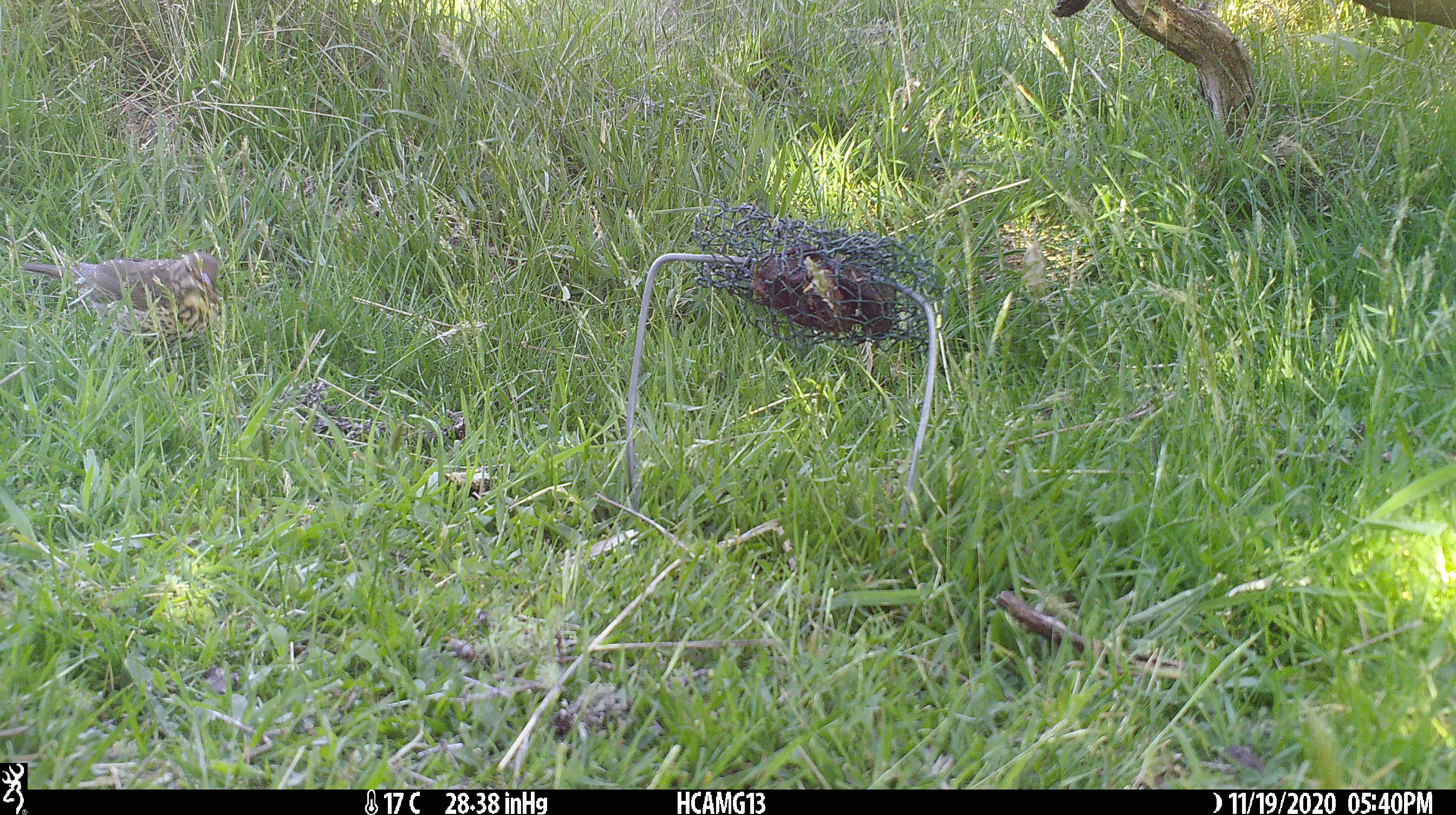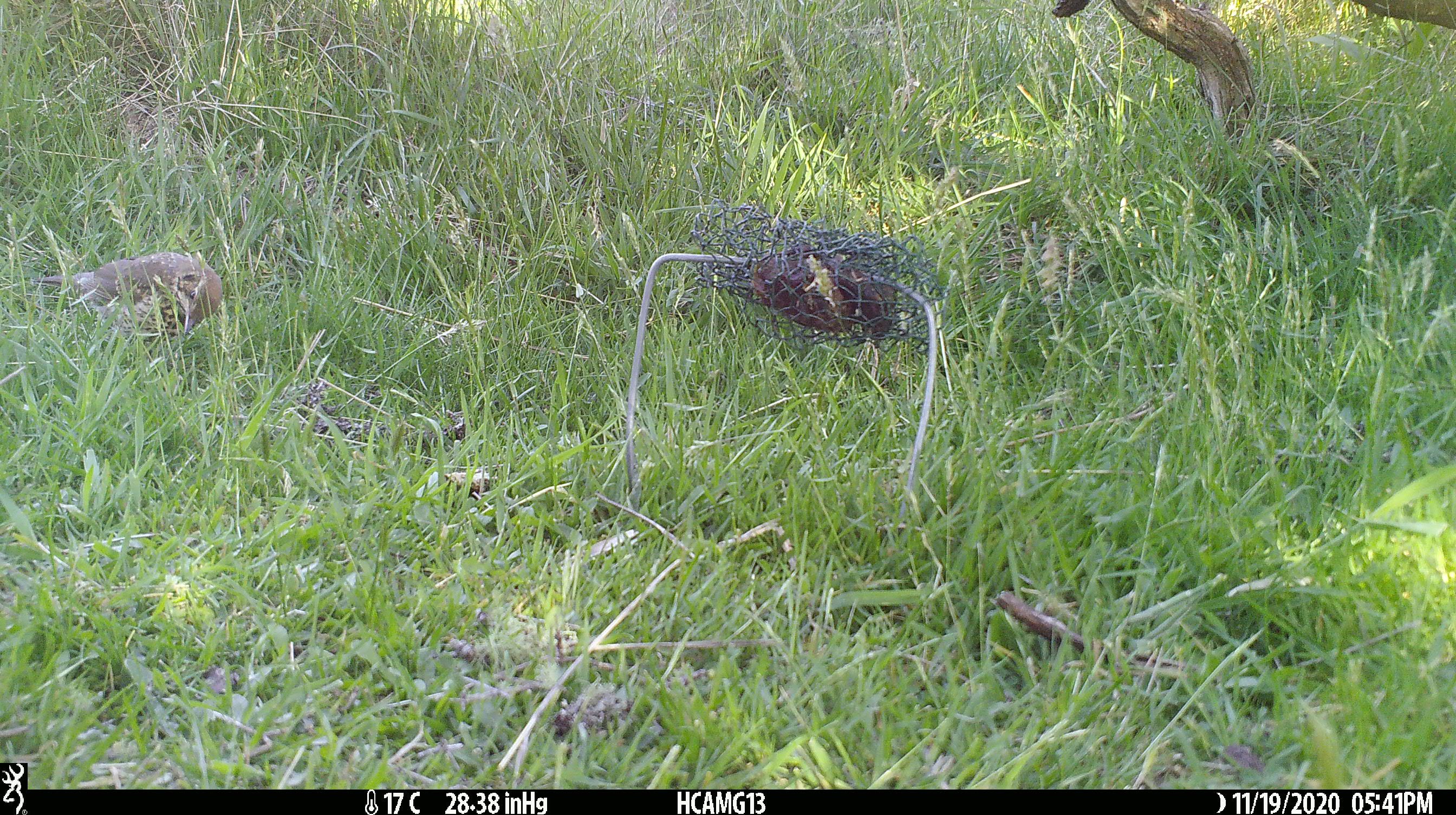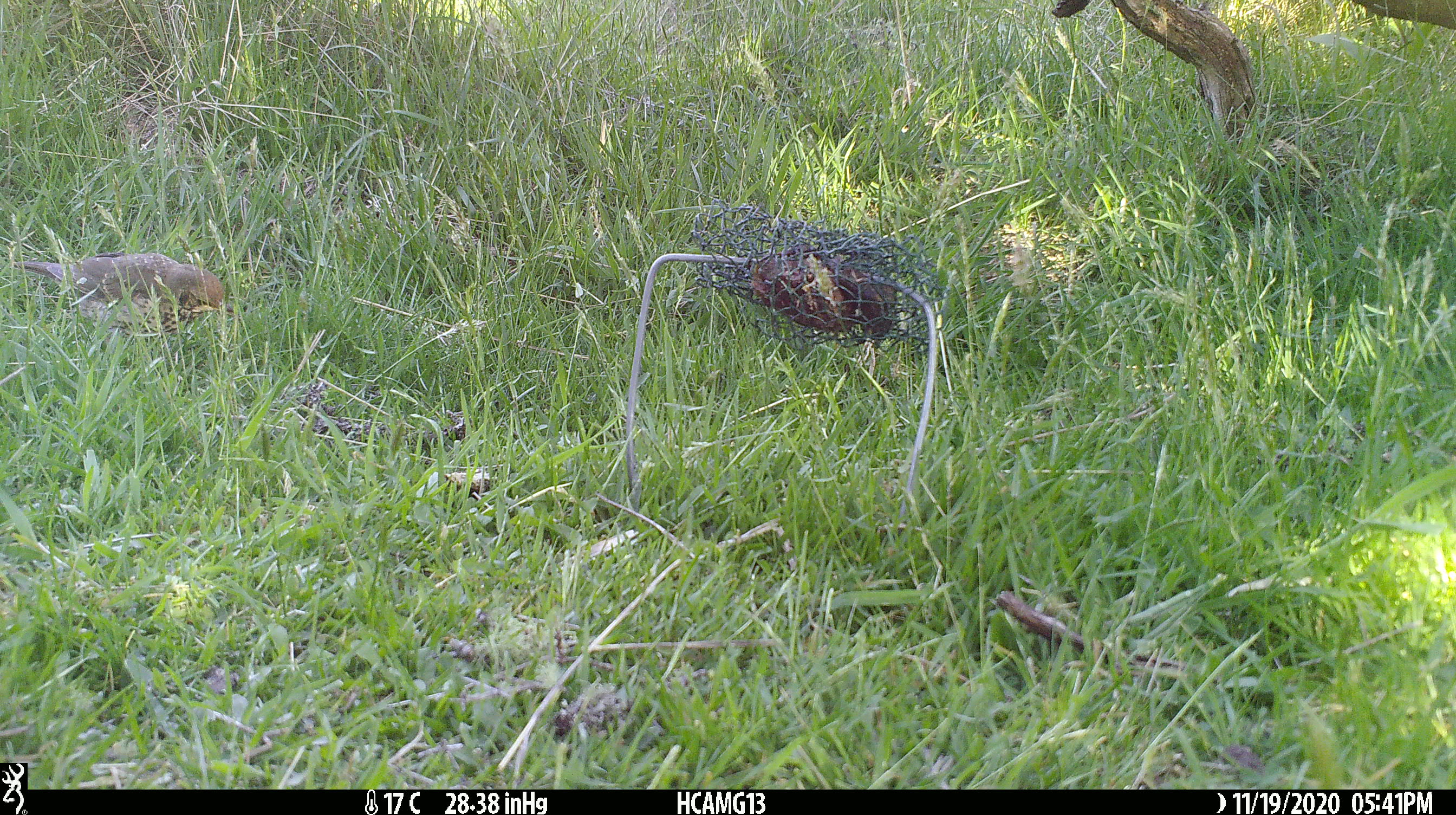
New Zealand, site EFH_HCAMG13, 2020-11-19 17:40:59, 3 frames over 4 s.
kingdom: Animalia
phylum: Chordata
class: Aves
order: Passeriformes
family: Turdidae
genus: Turdus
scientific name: Turdus philomelos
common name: song thrush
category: thrush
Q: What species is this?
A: Thrush (song thrush) (Turdus philomelos).